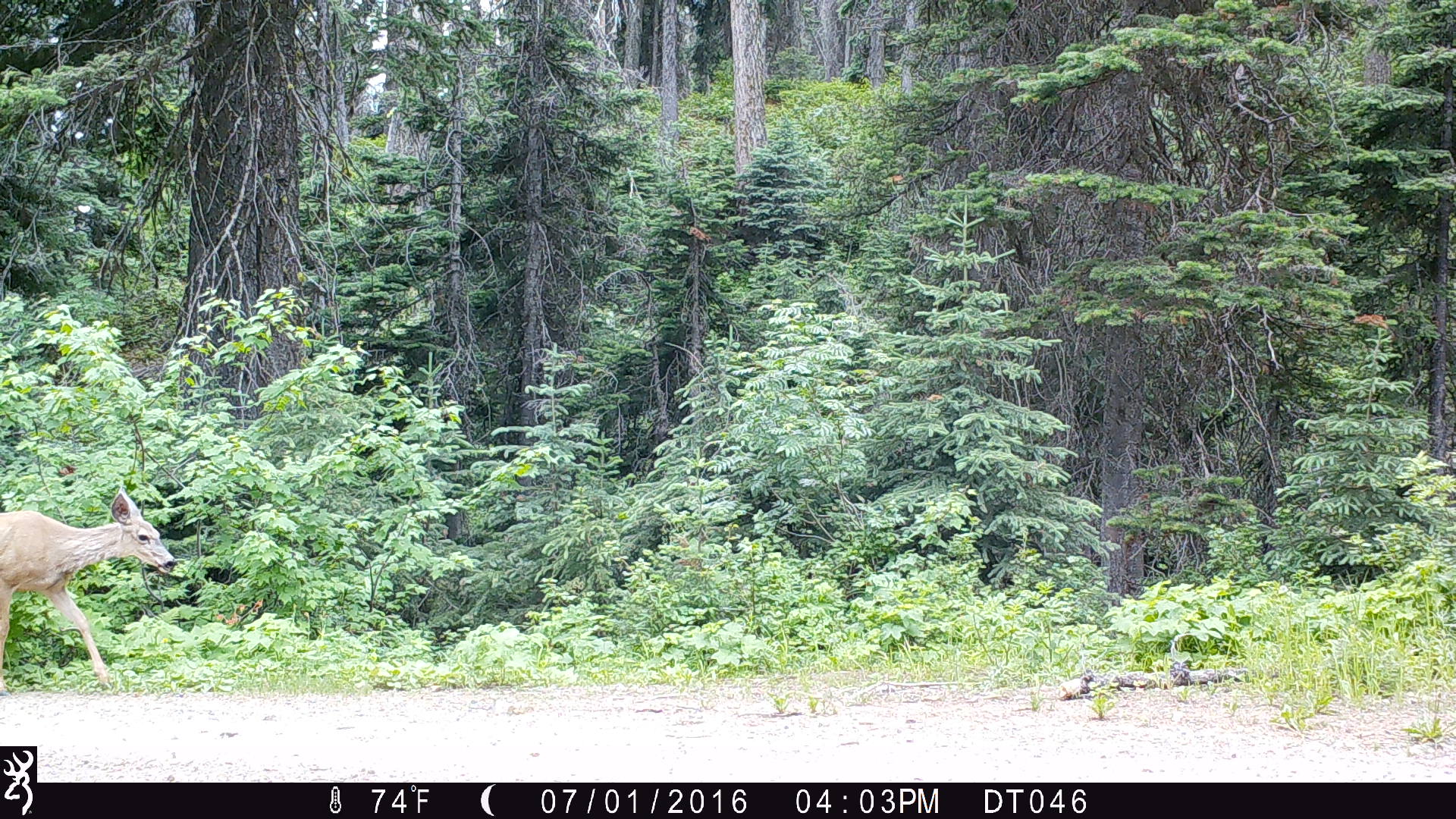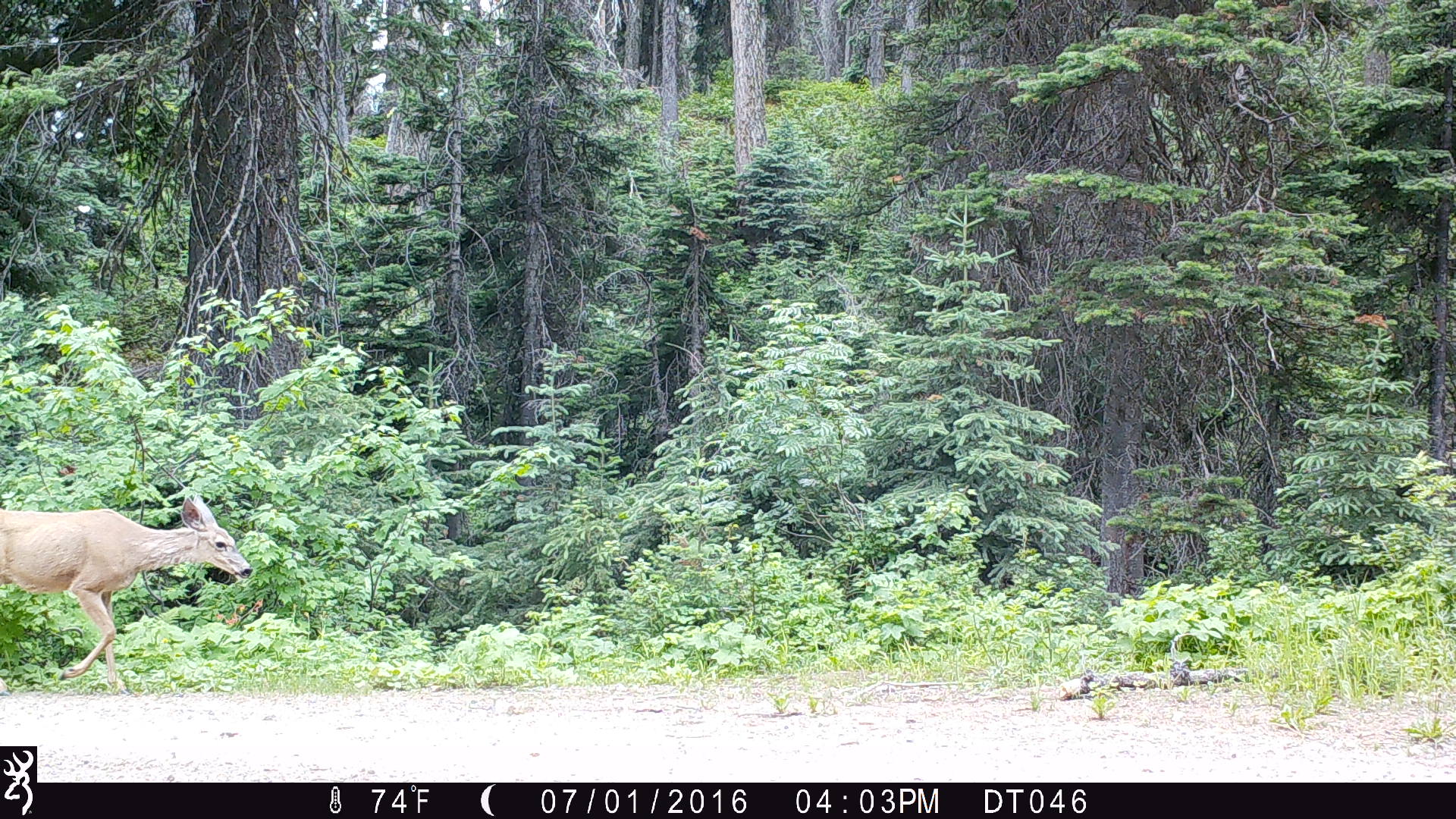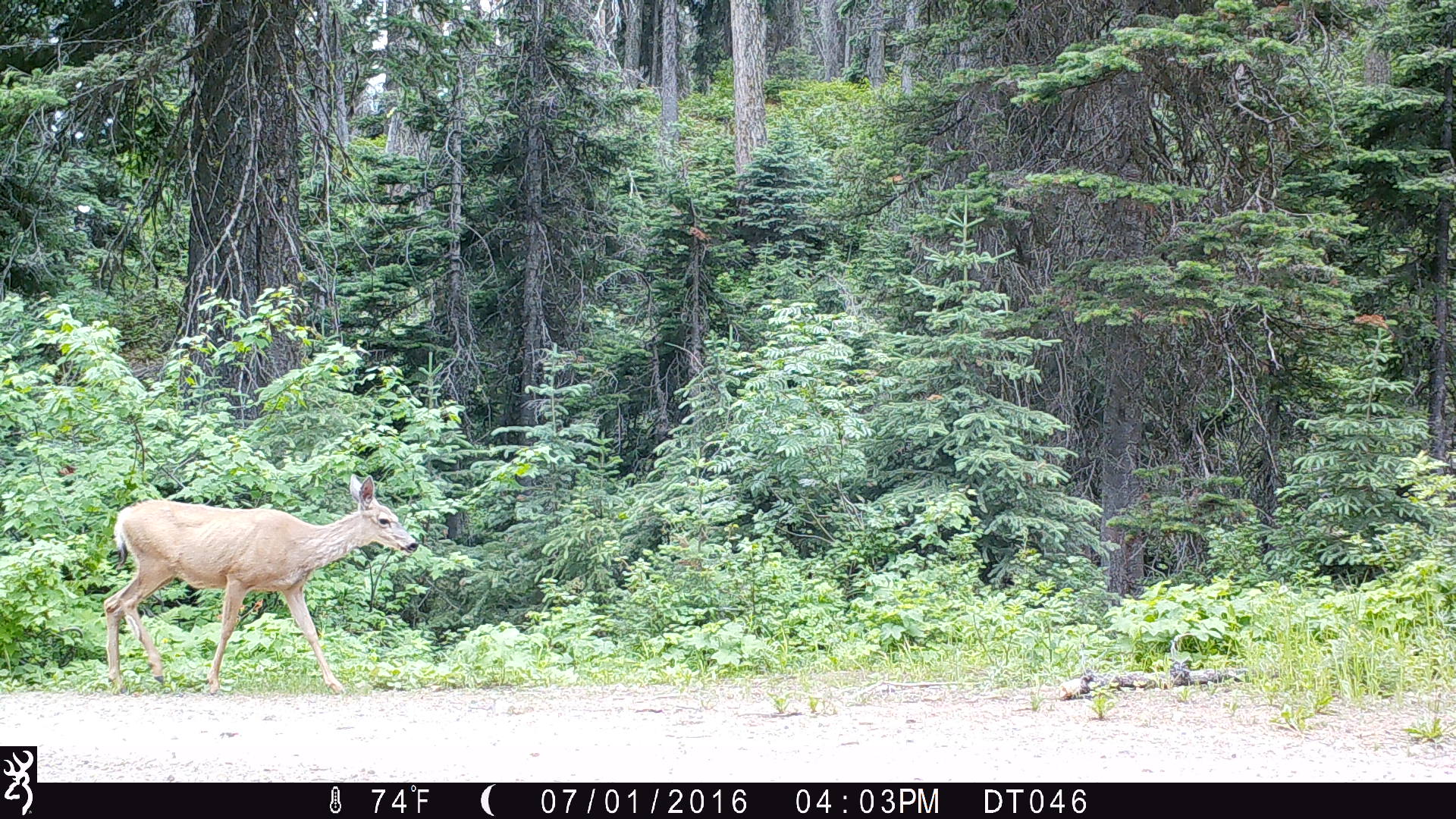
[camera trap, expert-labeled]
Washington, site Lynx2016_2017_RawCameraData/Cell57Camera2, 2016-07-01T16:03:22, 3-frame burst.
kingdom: Animalia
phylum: Chordata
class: Mammalia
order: Artiodactyla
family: Cervidae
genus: Odocoileus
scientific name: Odocoileus hemionus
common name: mule deer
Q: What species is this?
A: Odocoileus hemionus (mule deer).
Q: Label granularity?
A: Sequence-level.